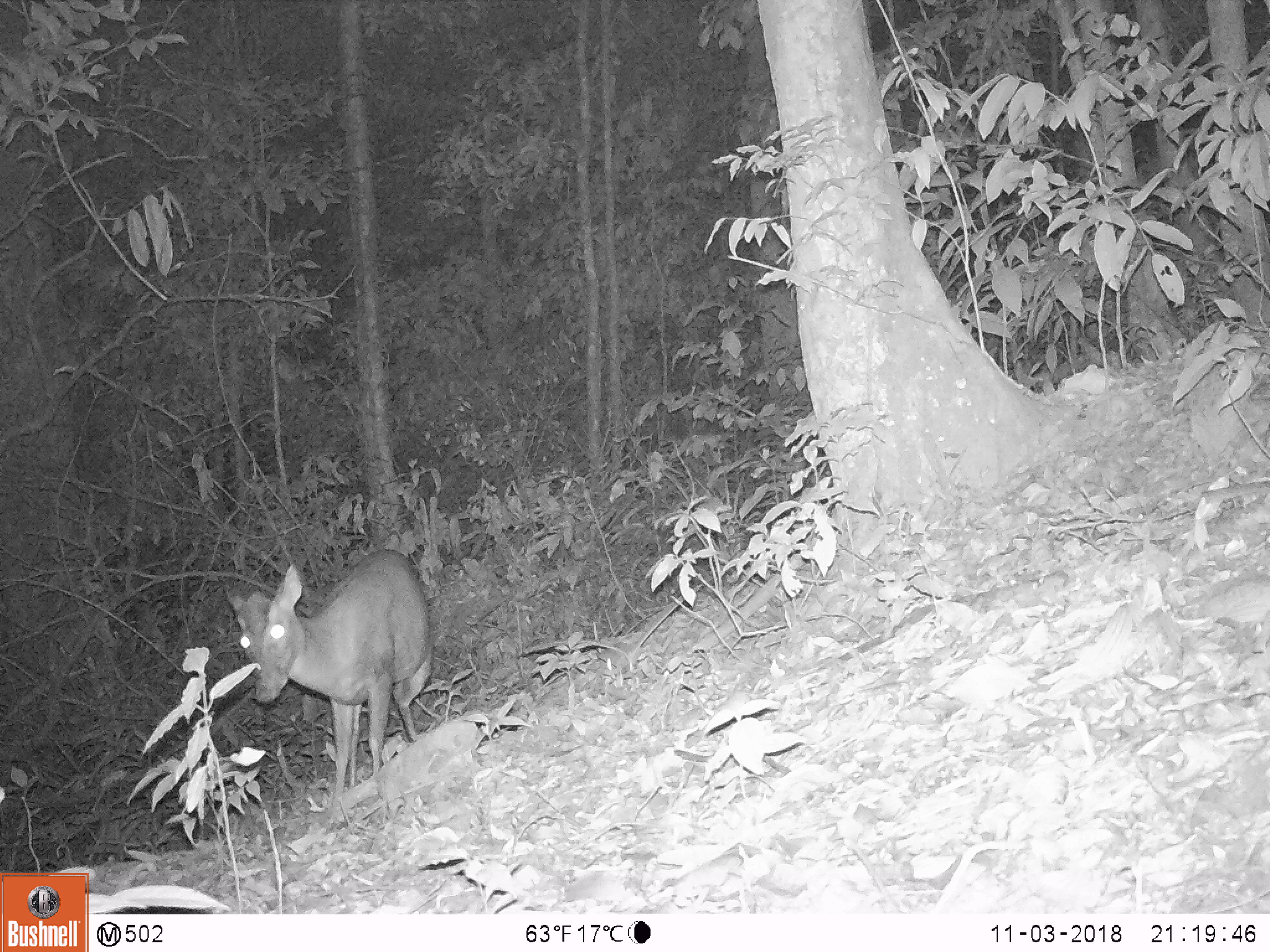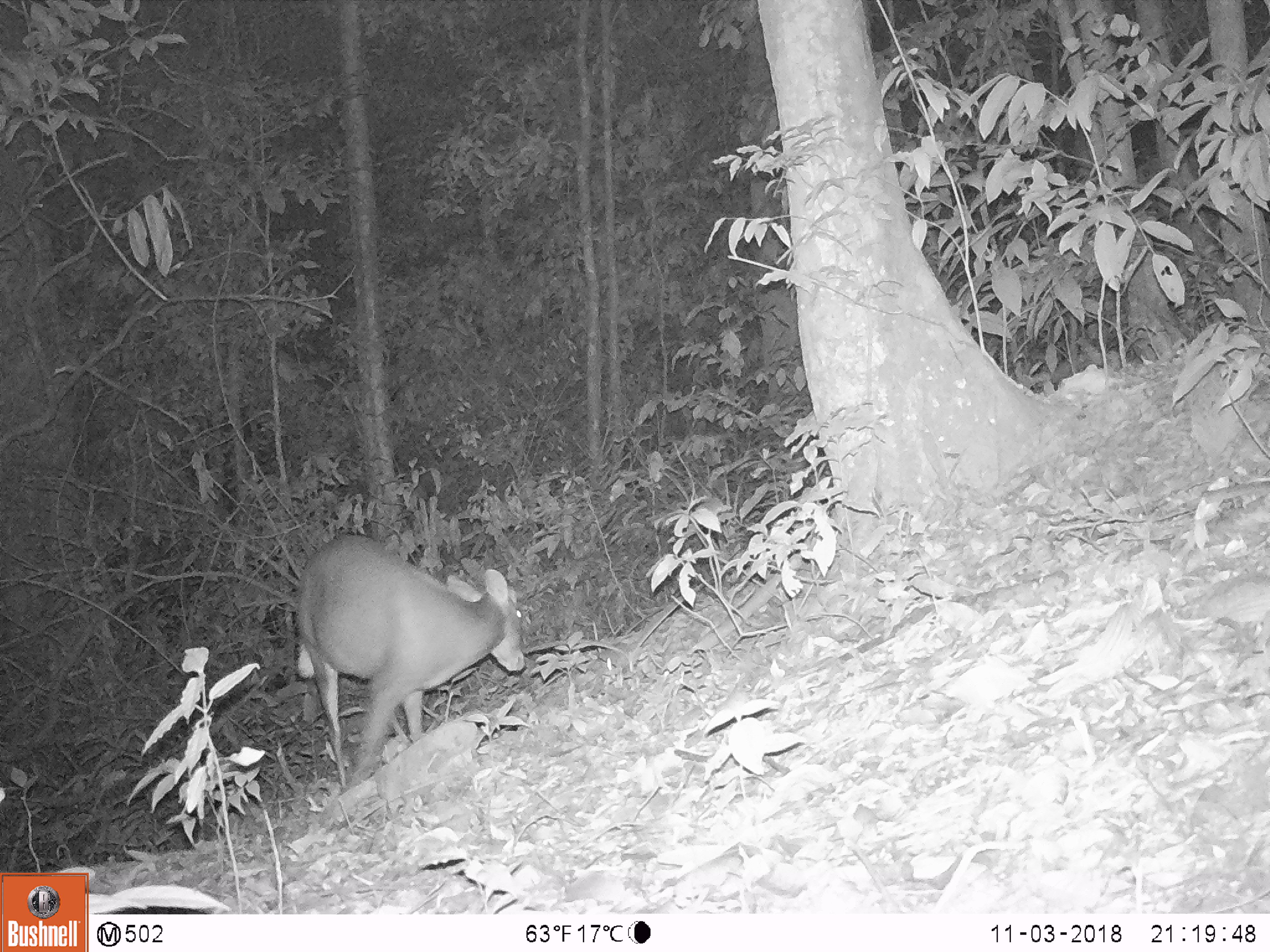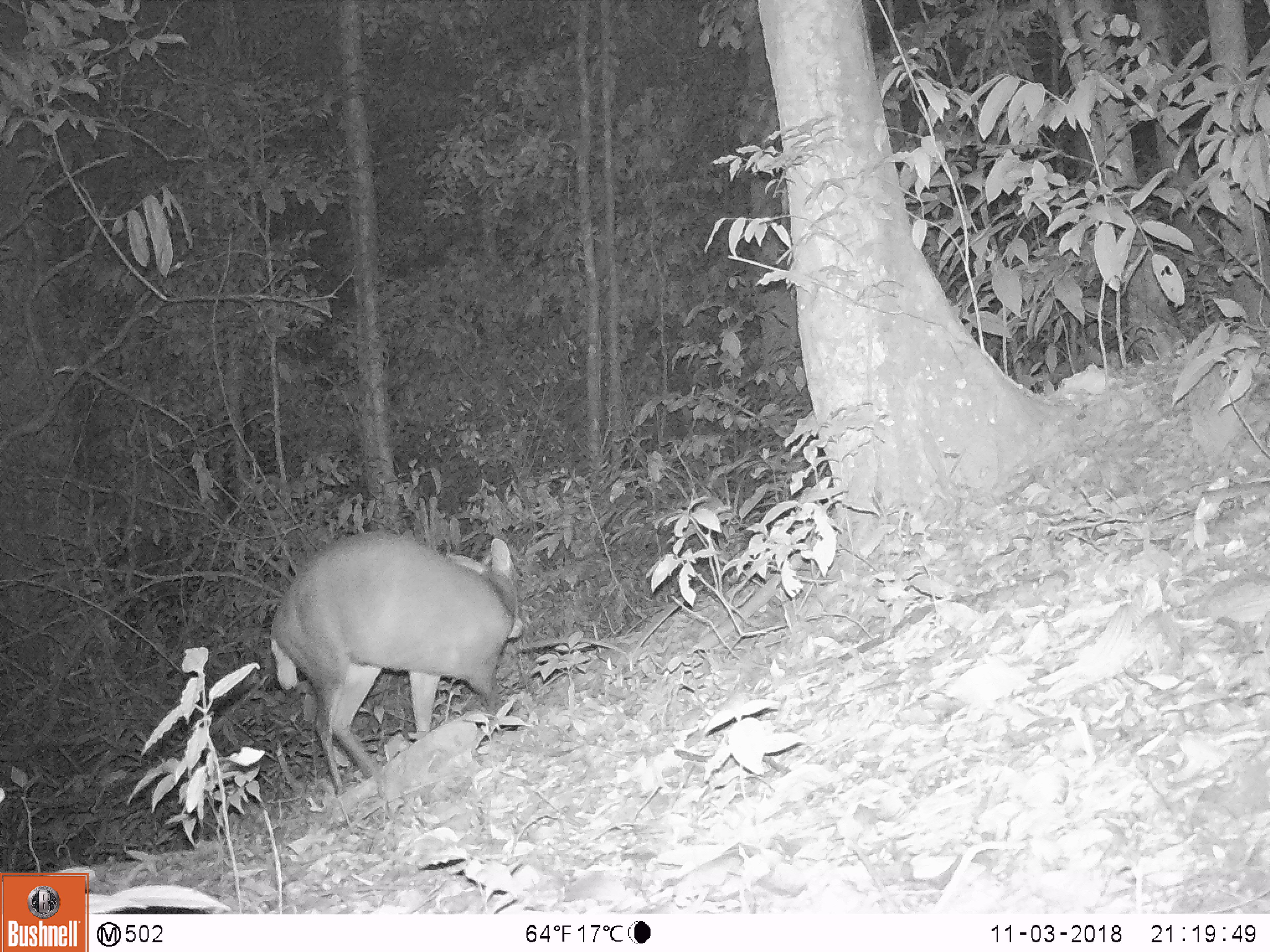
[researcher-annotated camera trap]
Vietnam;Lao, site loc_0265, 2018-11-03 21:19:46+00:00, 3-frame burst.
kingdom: Animalia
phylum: Chordata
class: Mammalia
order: Artiodactyla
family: Cervidae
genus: Muntiacus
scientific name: Muntiacus rooseveltorum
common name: roosevelt's muntjac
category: roosevelts muntjac group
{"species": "roosevelts muntjac group (roosevelt's muntjac) (Muntiacus rooseveltorum)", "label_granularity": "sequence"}